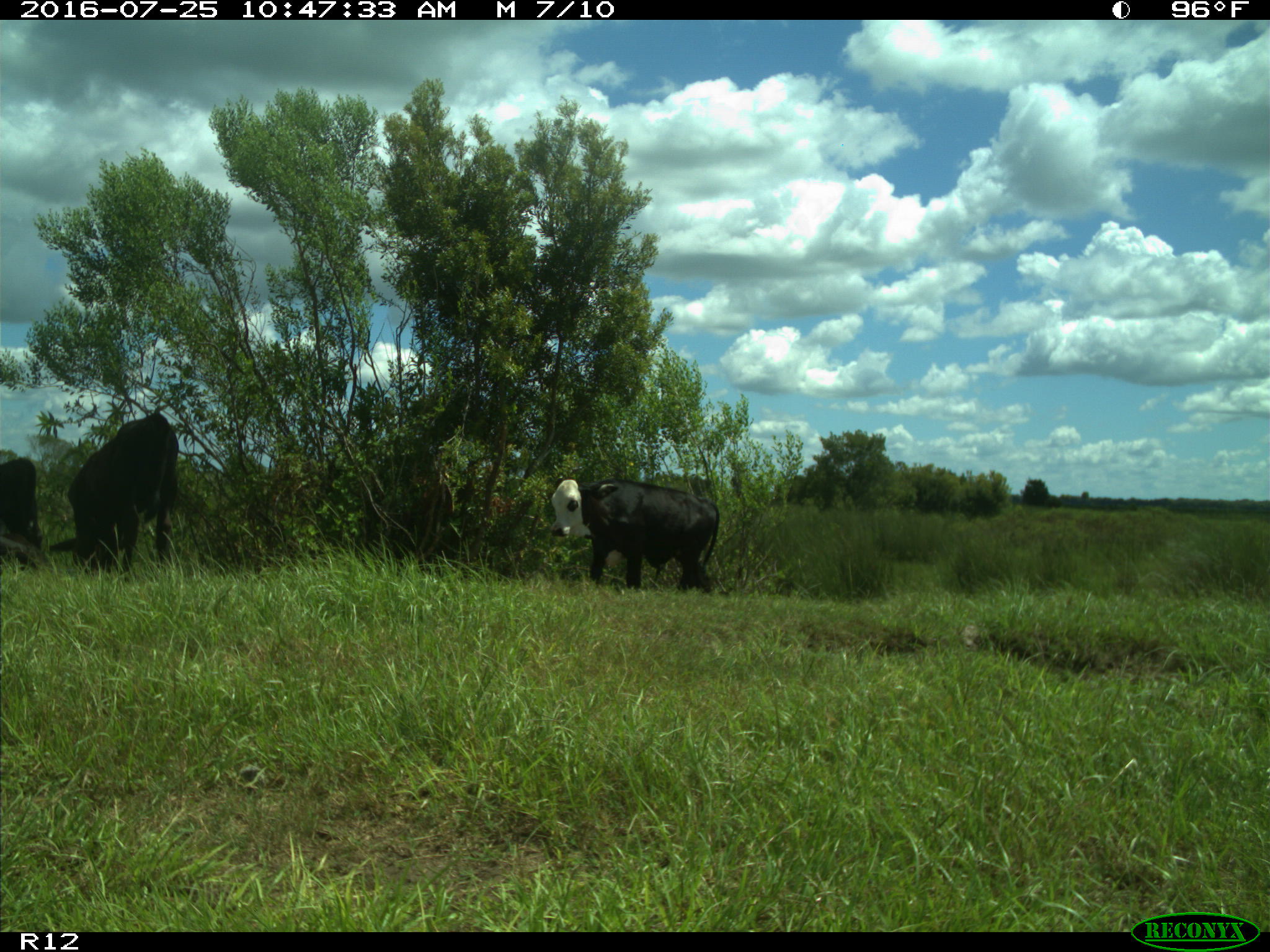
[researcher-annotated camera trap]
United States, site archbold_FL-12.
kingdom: Animalia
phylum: Chordata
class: Mammalia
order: Artiodactyla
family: Bovidae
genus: Bos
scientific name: Bos taurus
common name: domestic cow